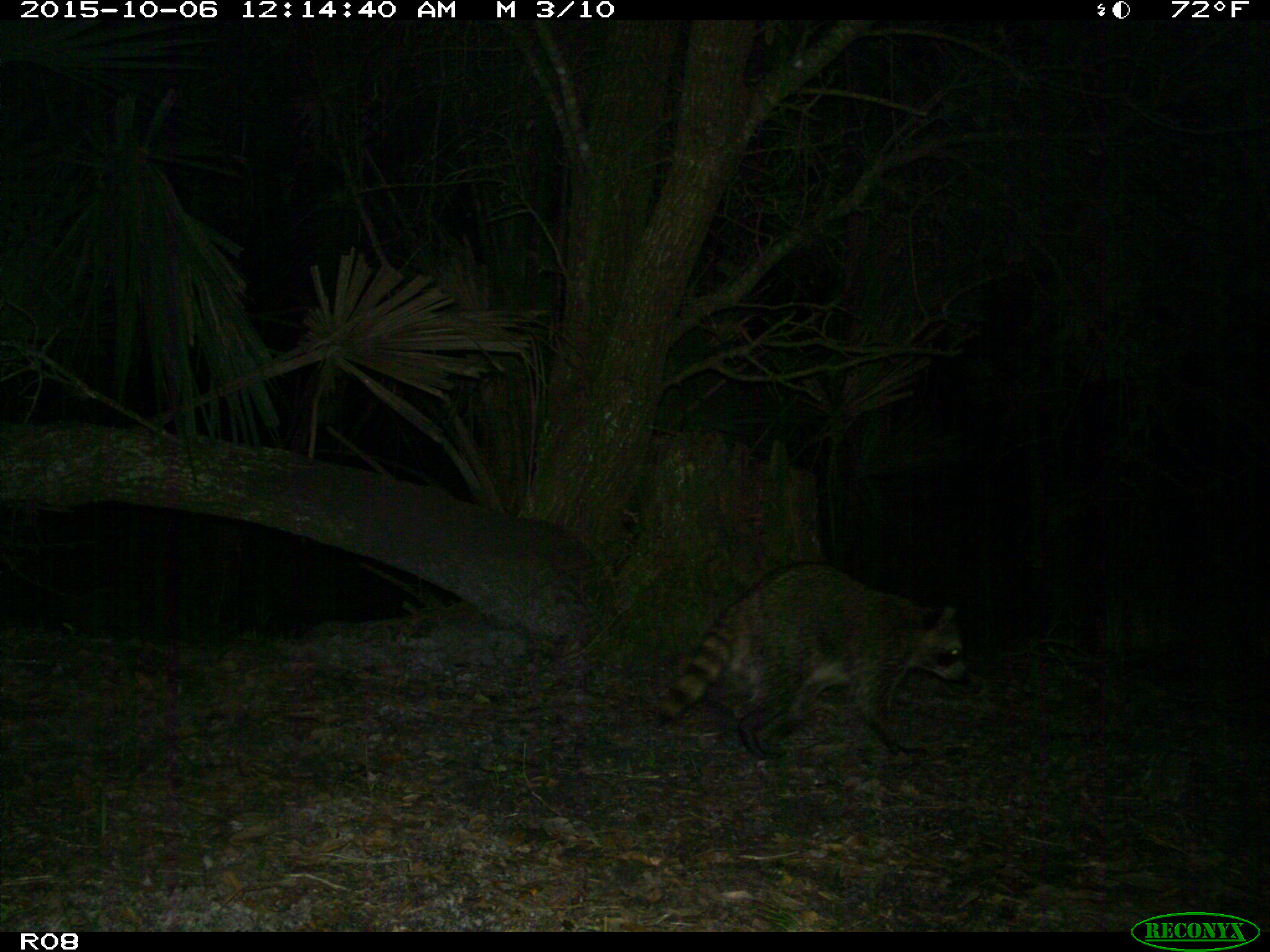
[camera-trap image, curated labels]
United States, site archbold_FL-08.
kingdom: Animalia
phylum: Chordata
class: Mammalia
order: Carnivora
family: Procyonidae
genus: Procyon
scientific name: Procyon lotor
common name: common raccoon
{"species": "Procyon lotor (common raccoon)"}